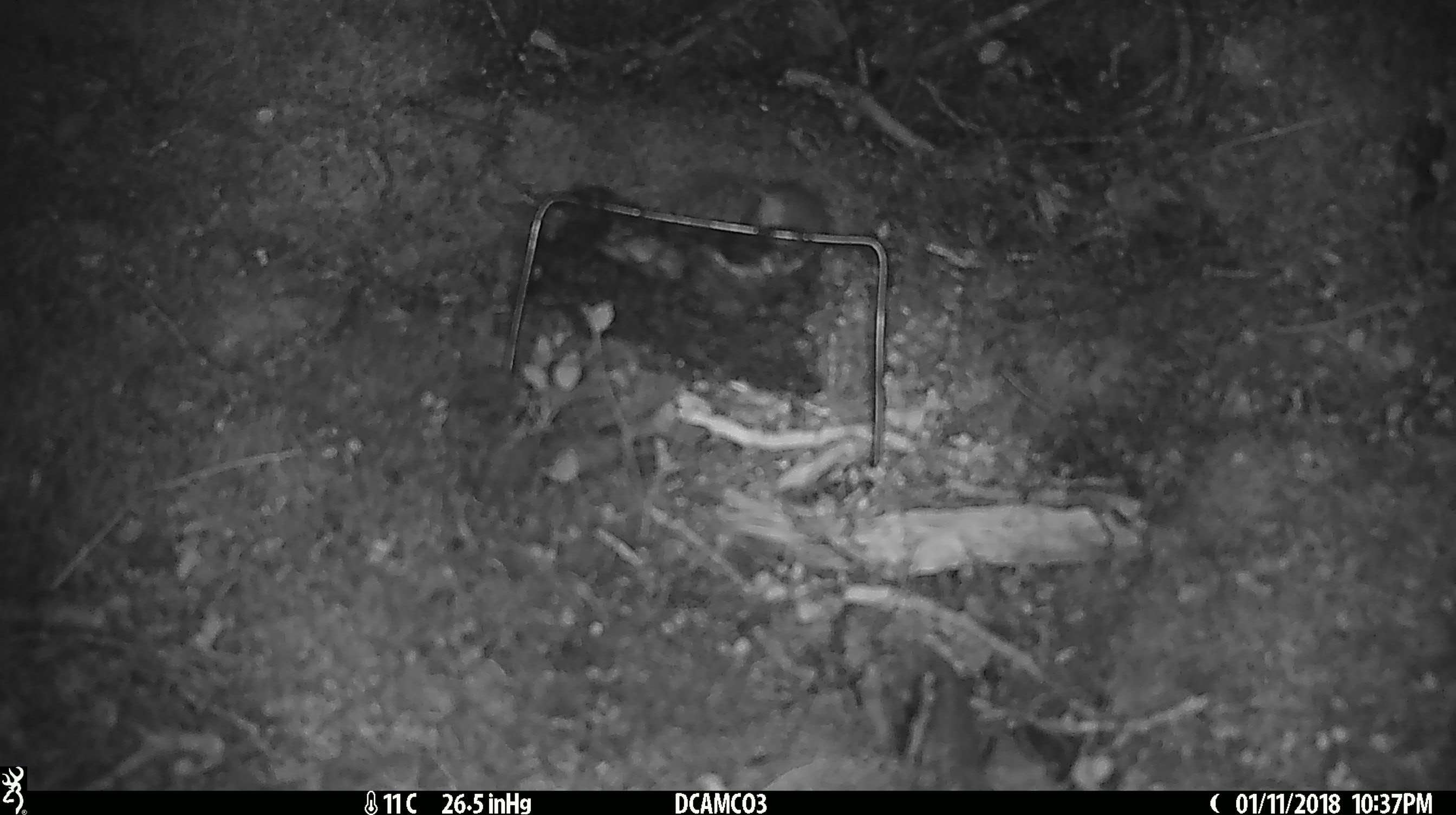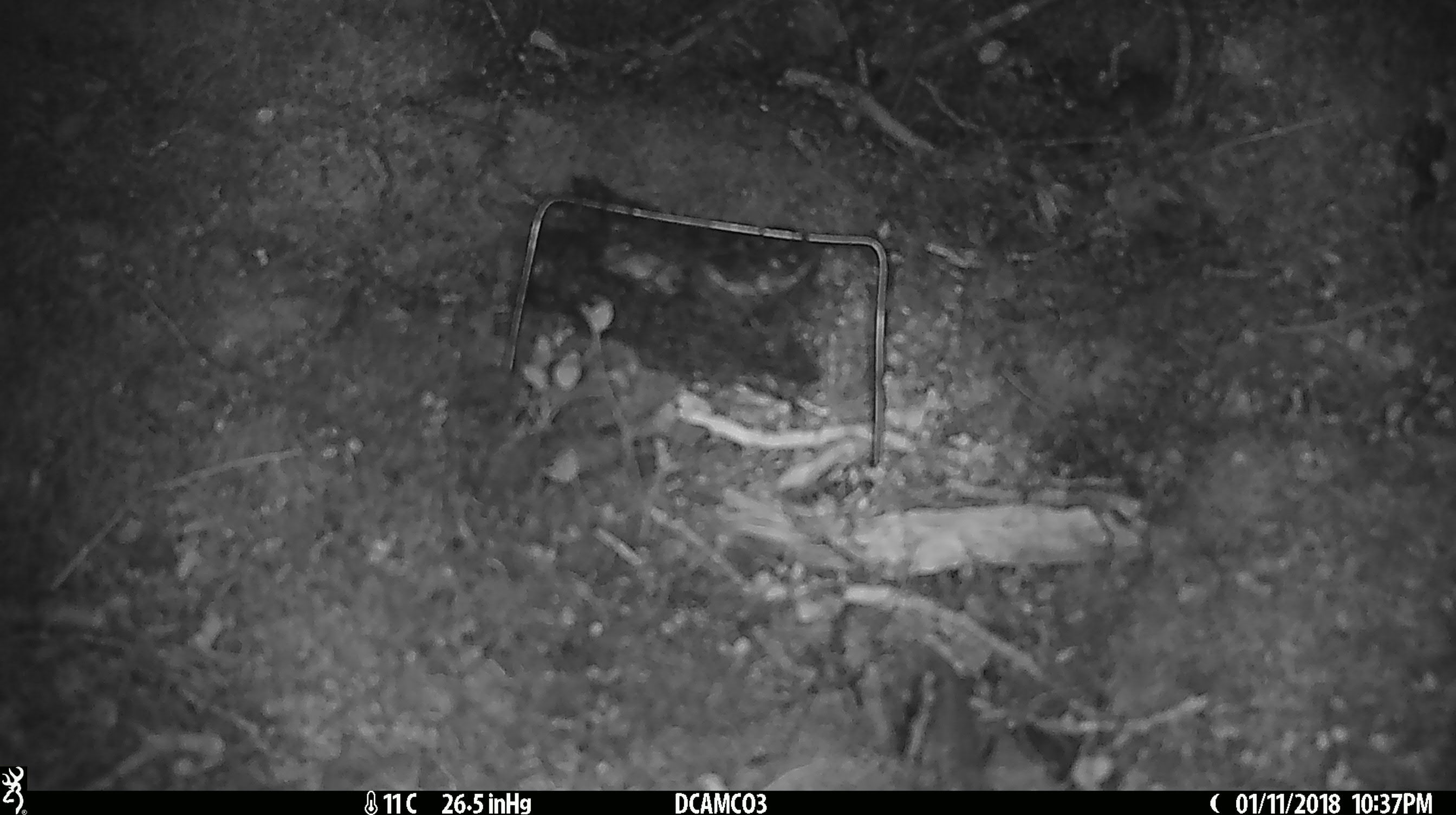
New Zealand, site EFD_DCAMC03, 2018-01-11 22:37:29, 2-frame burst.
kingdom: Animalia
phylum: Chordata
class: Mammalia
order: Rodentia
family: Muridae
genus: Mus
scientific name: Mus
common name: mouse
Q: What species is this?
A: Mouse (Mus).